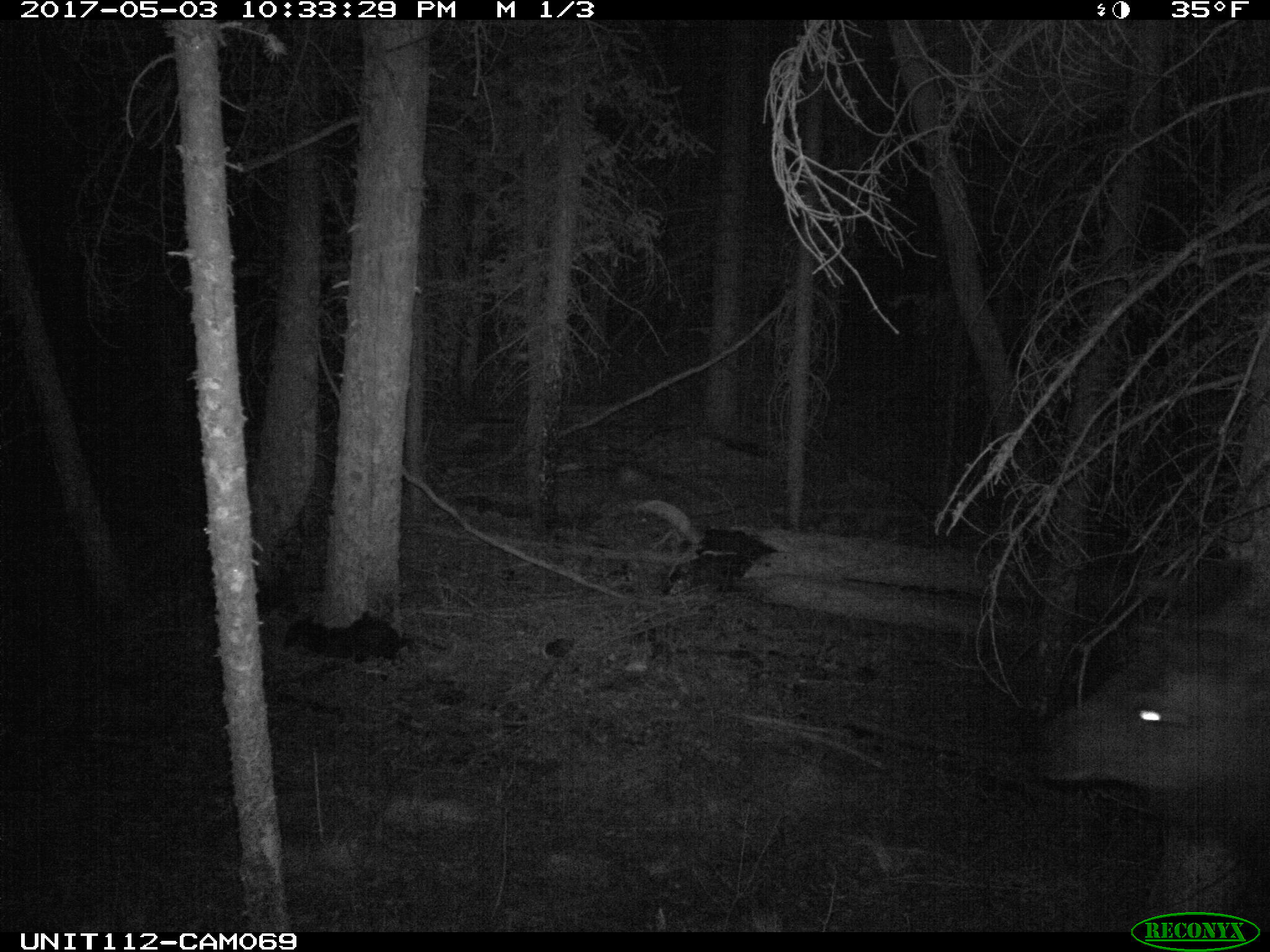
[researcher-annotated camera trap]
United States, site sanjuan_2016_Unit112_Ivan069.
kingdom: Animalia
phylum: Chordata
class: Mammalia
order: Artiodactyla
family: Cervidae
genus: Cervus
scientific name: Cervus elaphus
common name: red deer